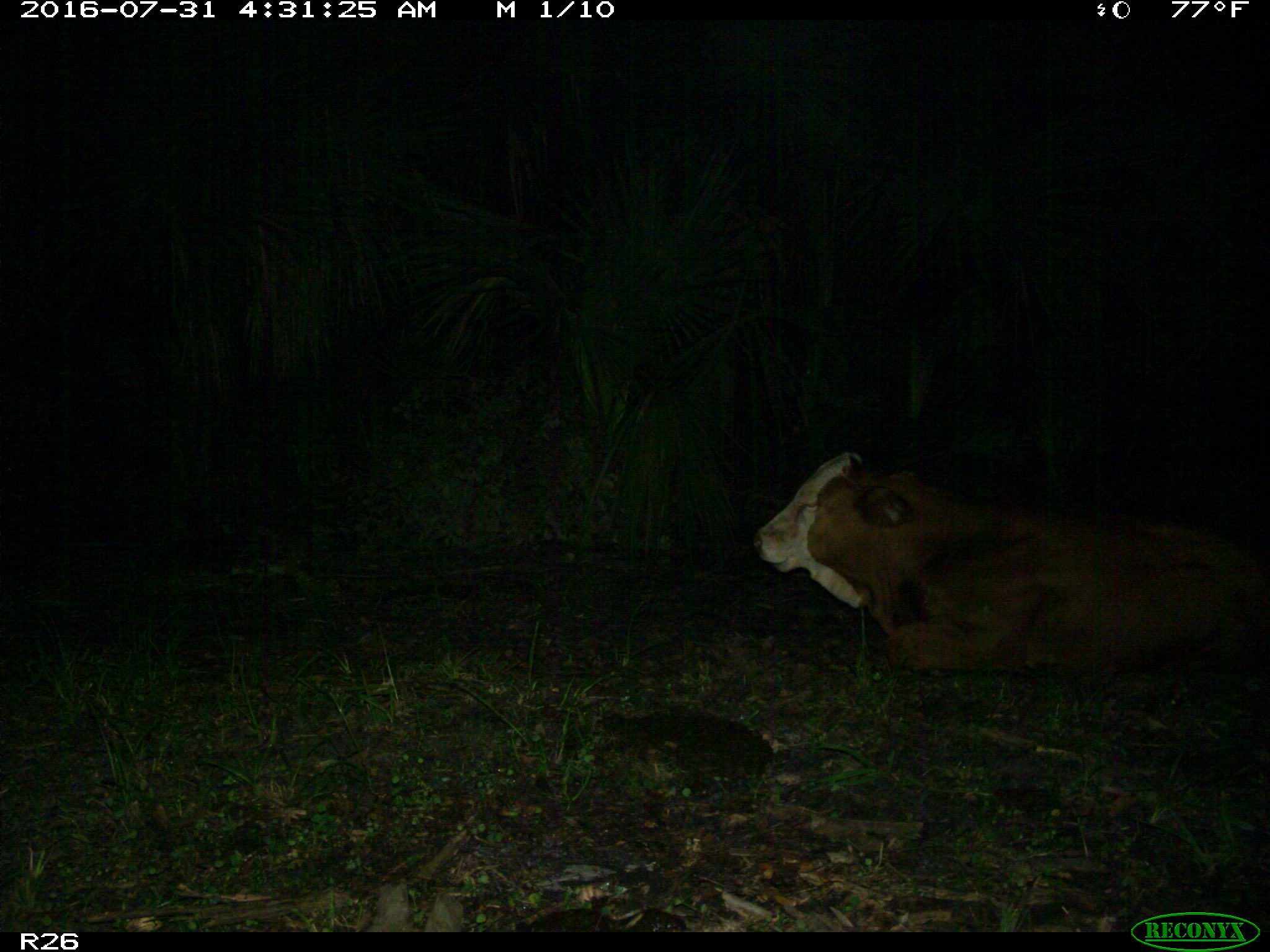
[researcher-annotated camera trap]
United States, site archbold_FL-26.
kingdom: Animalia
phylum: Chordata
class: Mammalia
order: Artiodactyla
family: Bovidae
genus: Bos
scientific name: Bos taurus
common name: domestic cow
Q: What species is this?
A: Bos taurus (domestic cow).